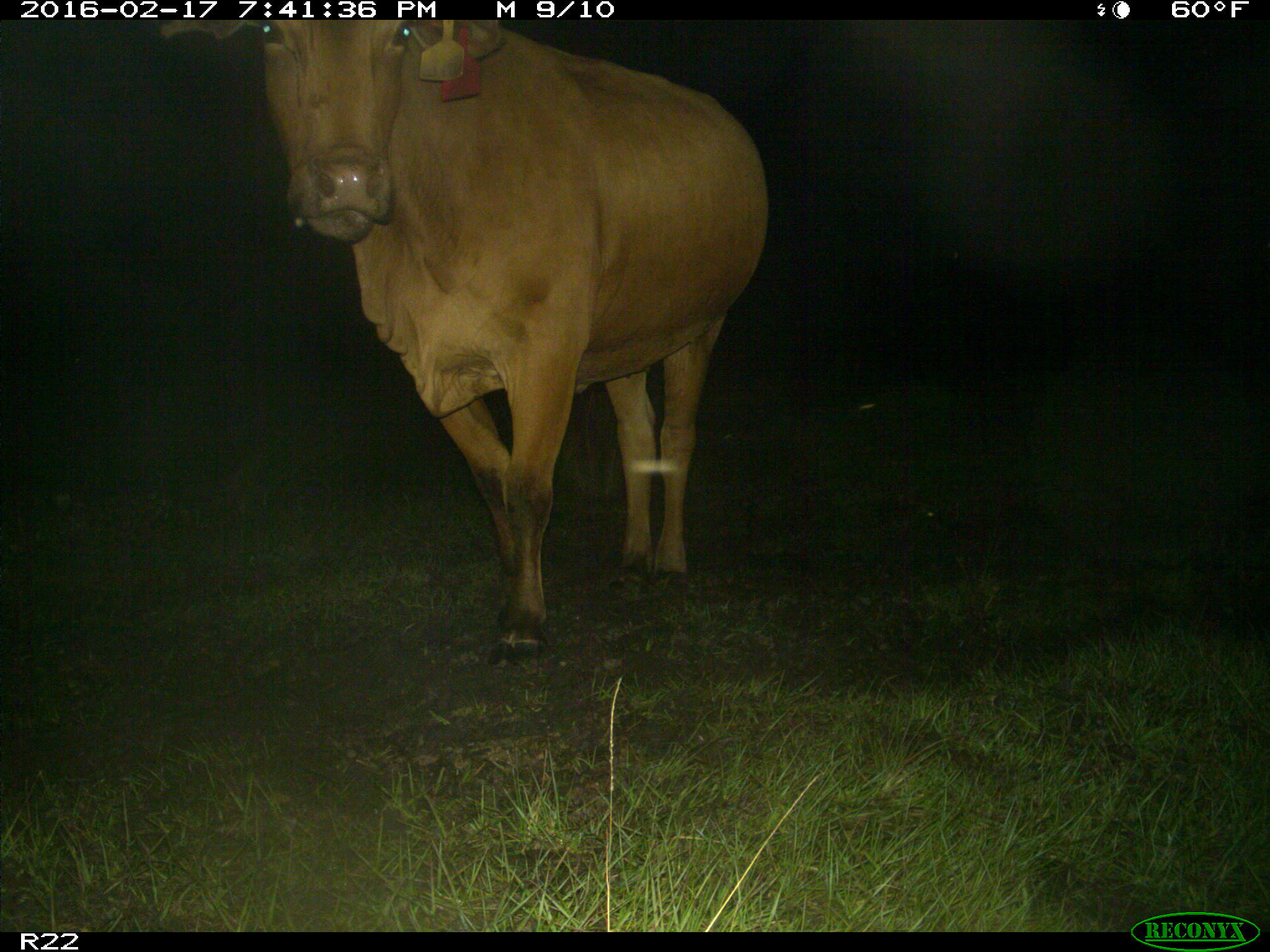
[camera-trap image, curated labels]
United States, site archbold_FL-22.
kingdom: Animalia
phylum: Chordata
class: Mammalia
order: Artiodactyla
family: Bovidae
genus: Bos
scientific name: Bos taurus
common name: domestic cow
Bos taurus (domestic cow).